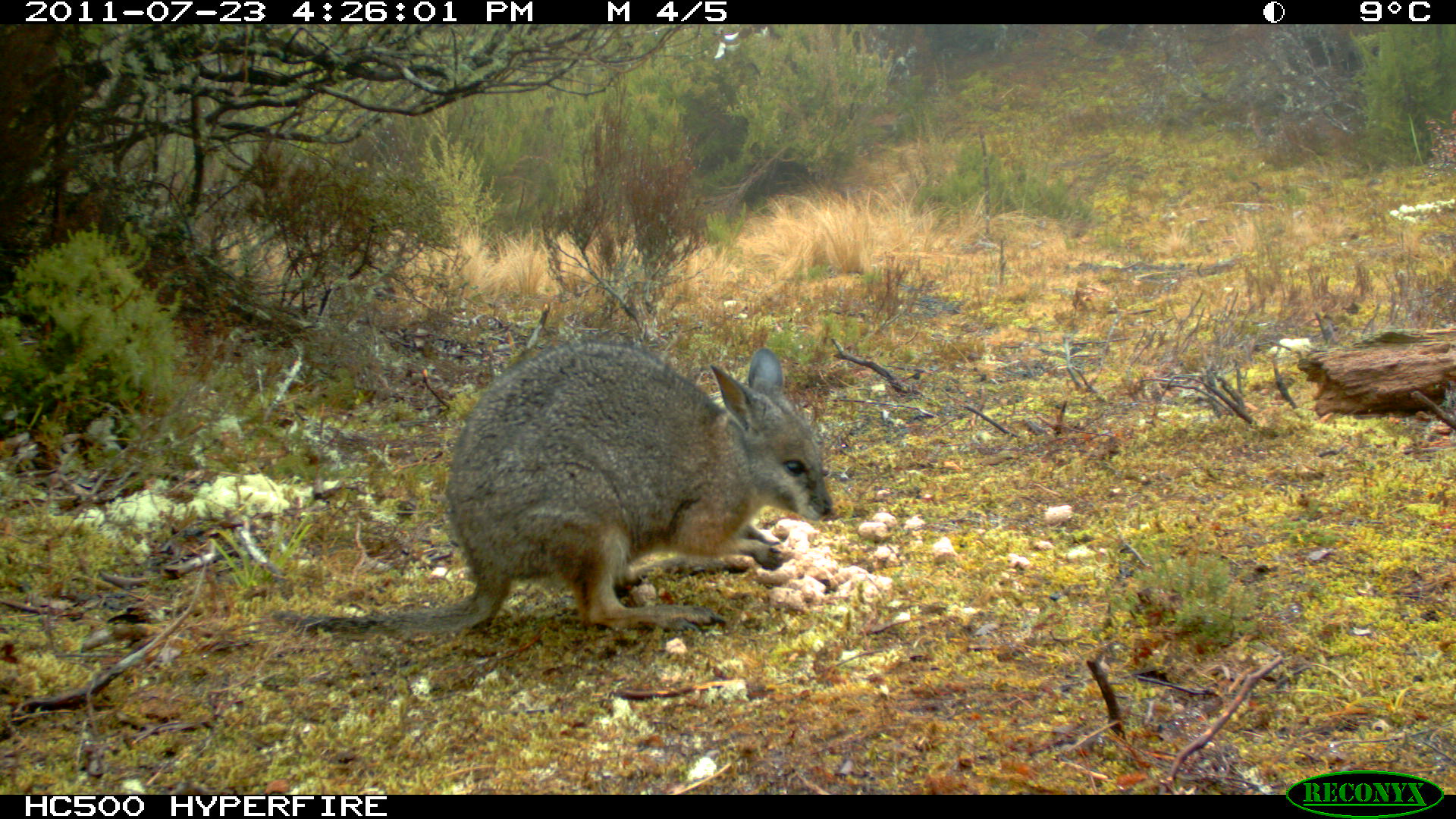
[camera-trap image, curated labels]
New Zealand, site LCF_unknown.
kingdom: Animalia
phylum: Chordata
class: Mammalia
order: Diprotodontia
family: Macropodidae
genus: Notamacropus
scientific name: Notamacropus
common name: wallaby